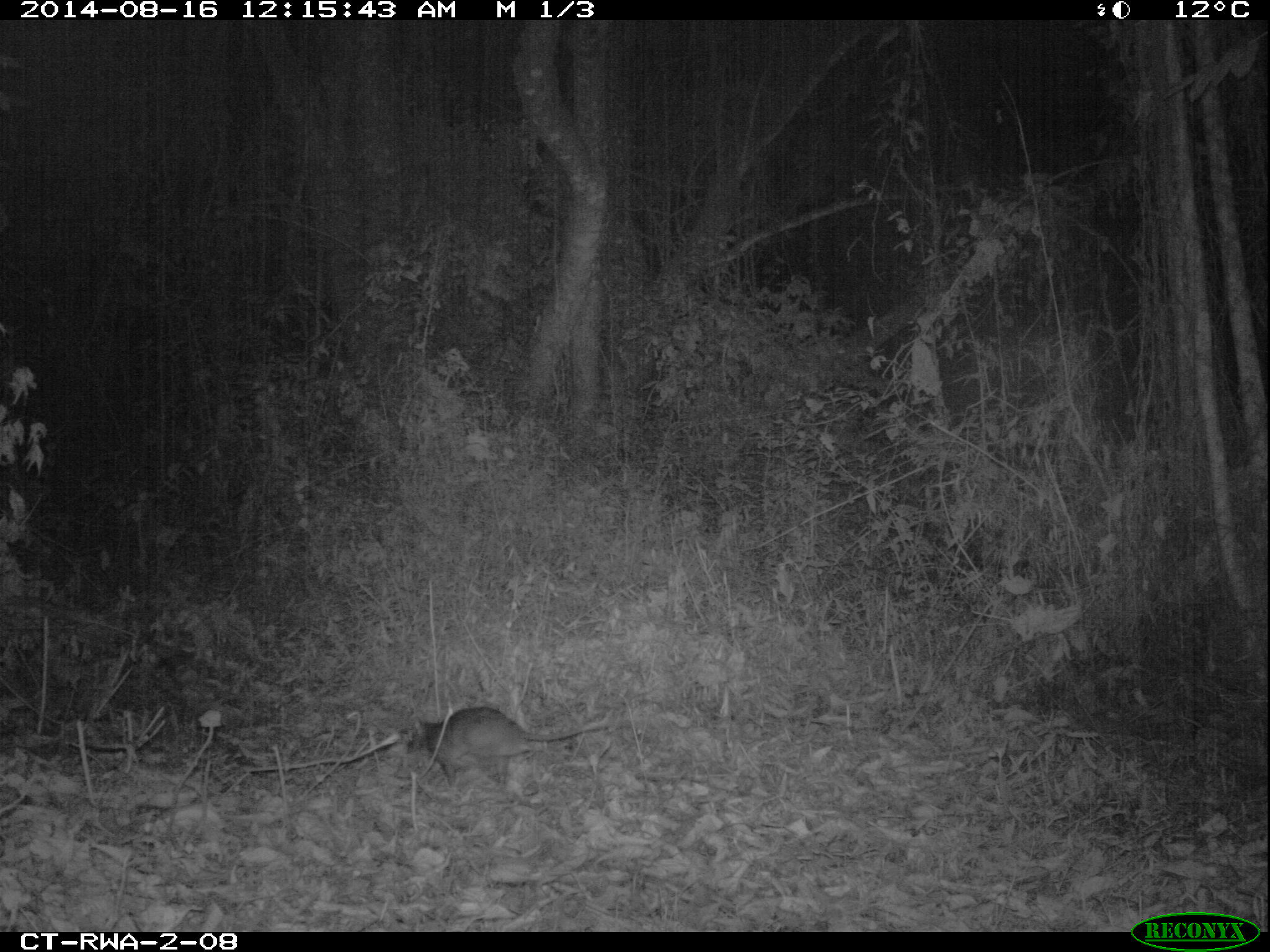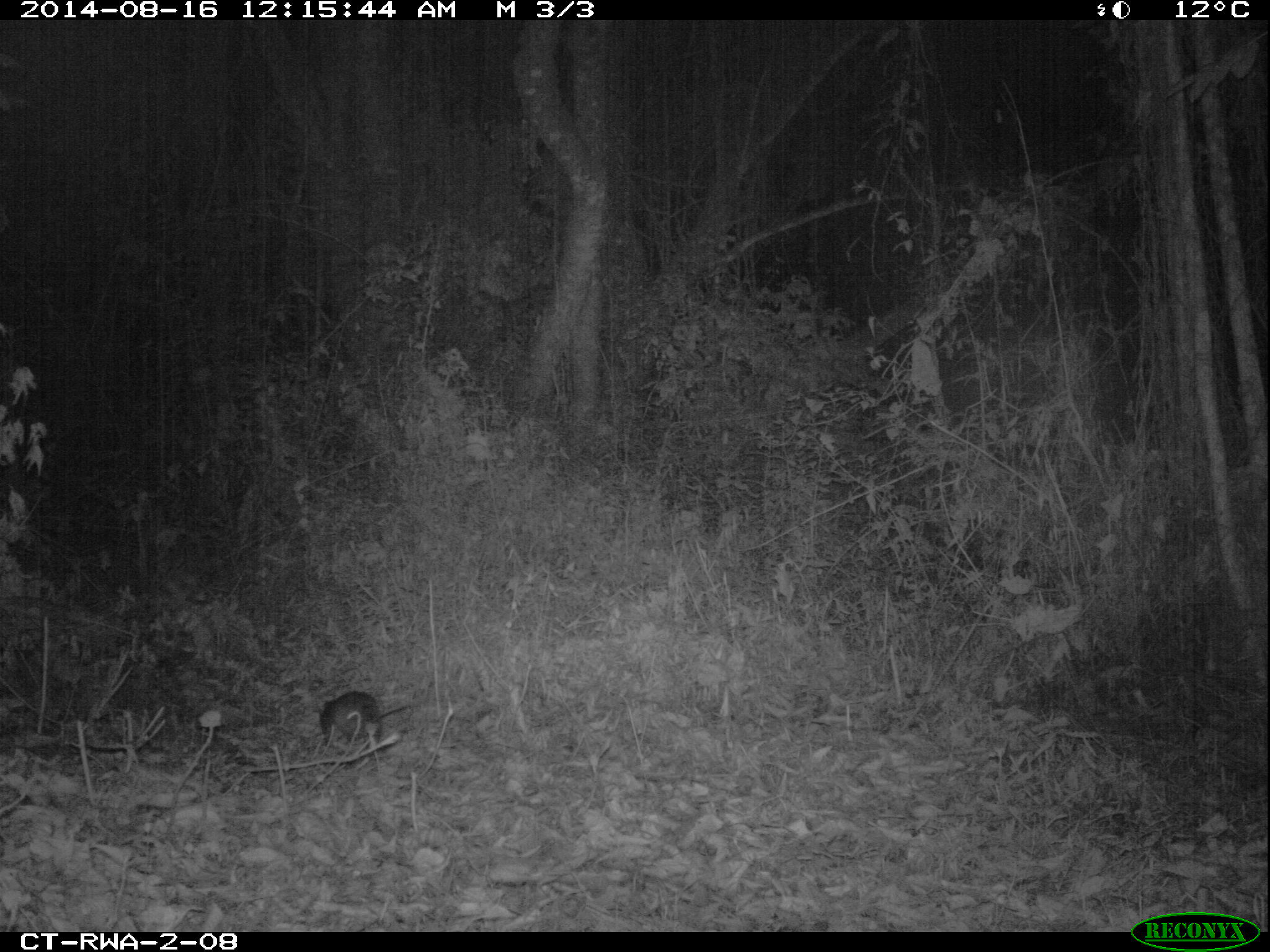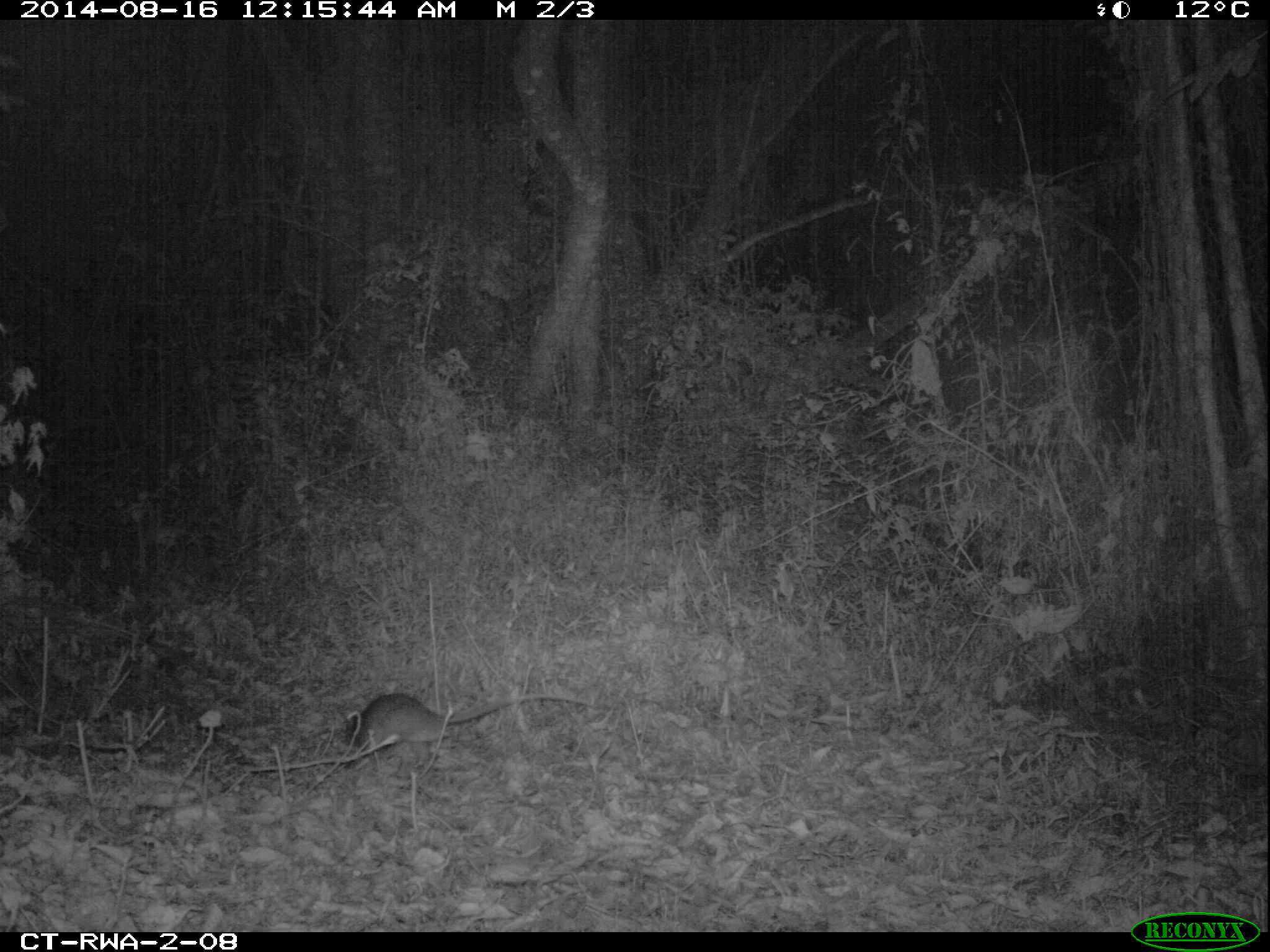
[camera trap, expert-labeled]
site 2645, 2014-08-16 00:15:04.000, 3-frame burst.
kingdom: Animalia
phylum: Chordata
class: Mammalia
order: Rodentia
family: Nesomyidae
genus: Cricetomys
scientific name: Cricetomys gambianus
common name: african giant pouched rat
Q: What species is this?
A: Cricetomys gambianus (african giant pouched rat).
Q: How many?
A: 1.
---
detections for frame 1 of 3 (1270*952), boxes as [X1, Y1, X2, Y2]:
cricetomys gambianus: [406, 704, 608, 787]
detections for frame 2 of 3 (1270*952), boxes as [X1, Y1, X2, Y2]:
cricetomys gambianus: [314, 689, 407, 750]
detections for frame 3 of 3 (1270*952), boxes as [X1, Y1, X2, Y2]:
cricetomys gambianus: [344, 691, 597, 765]